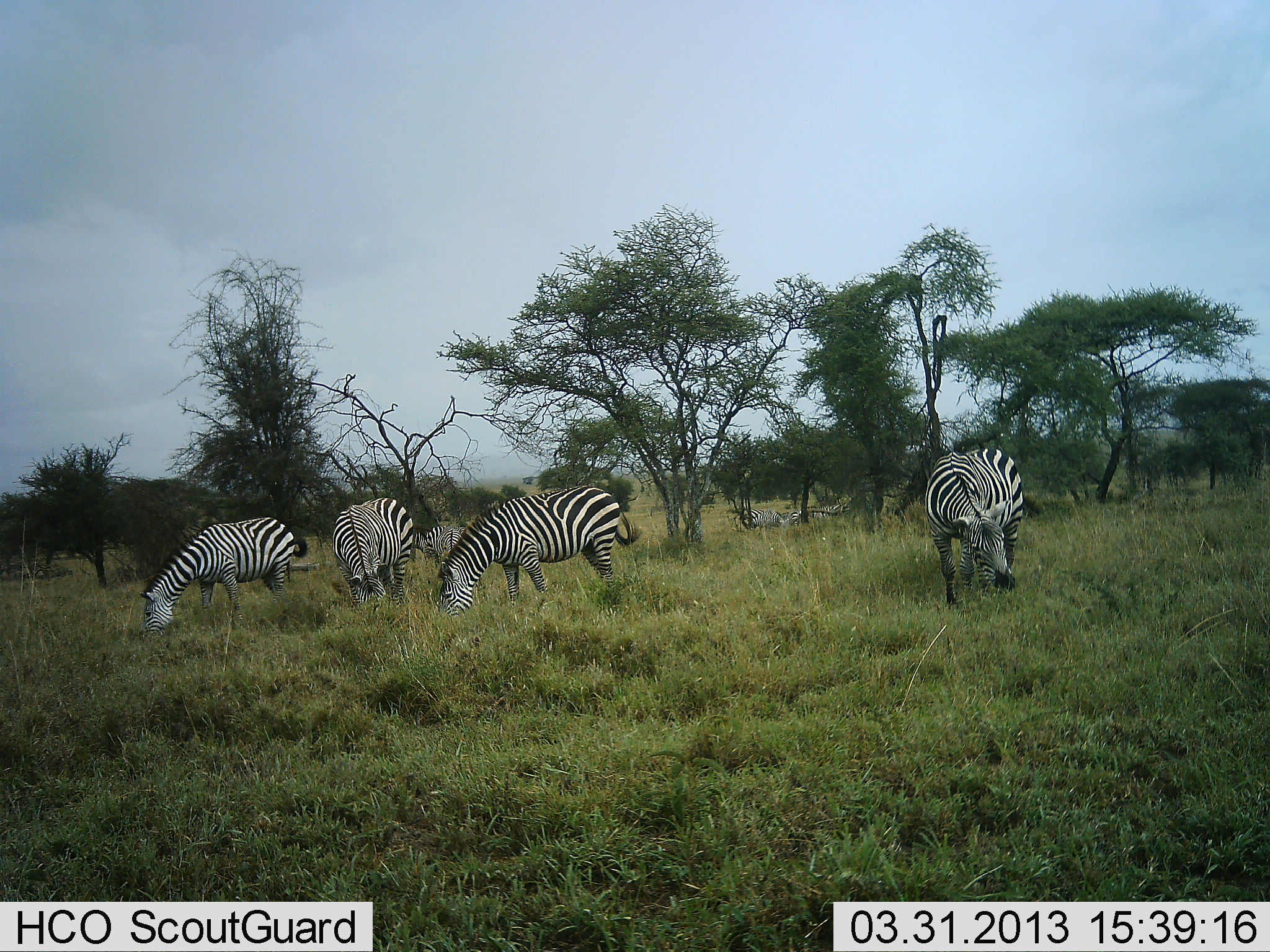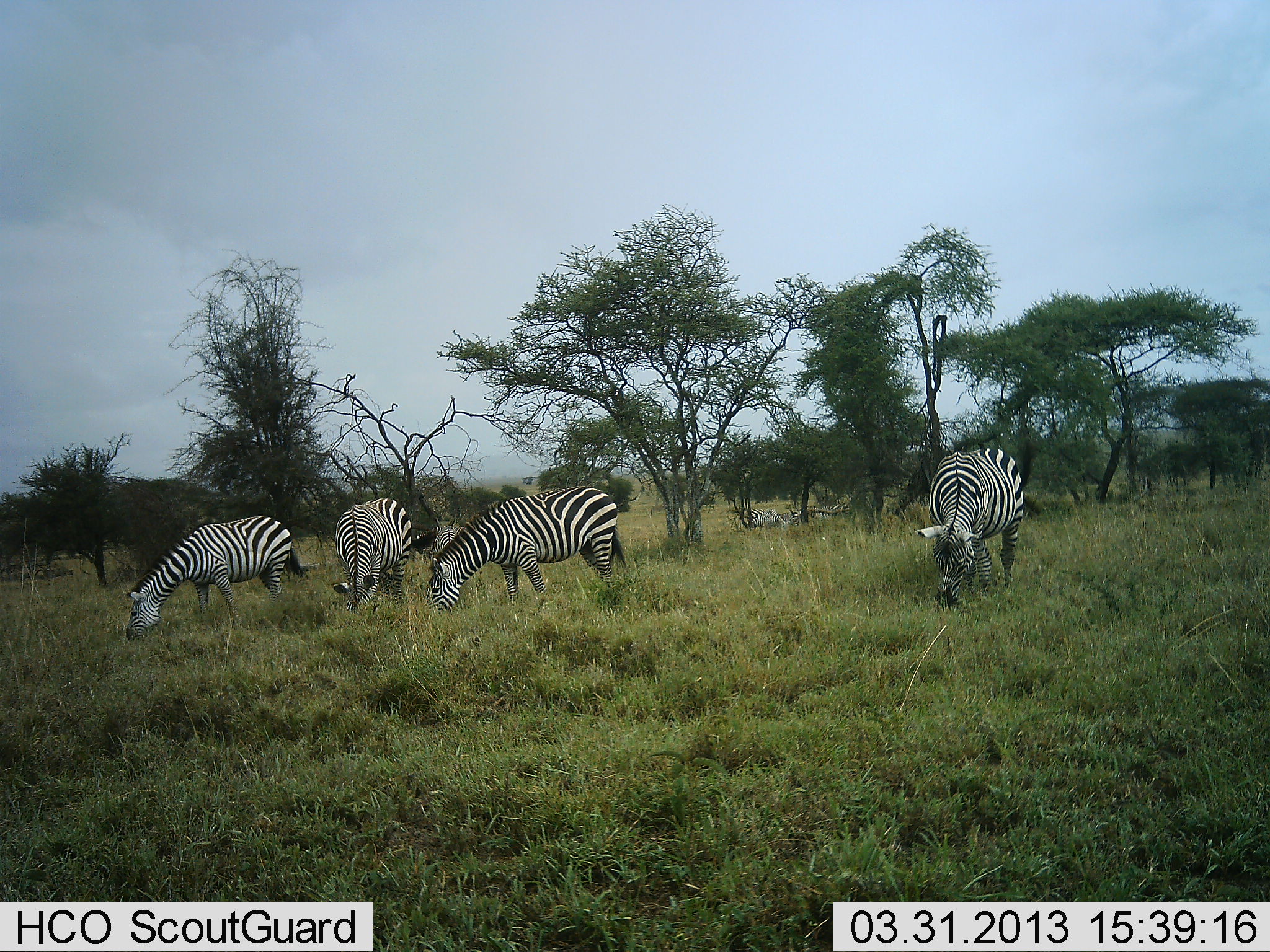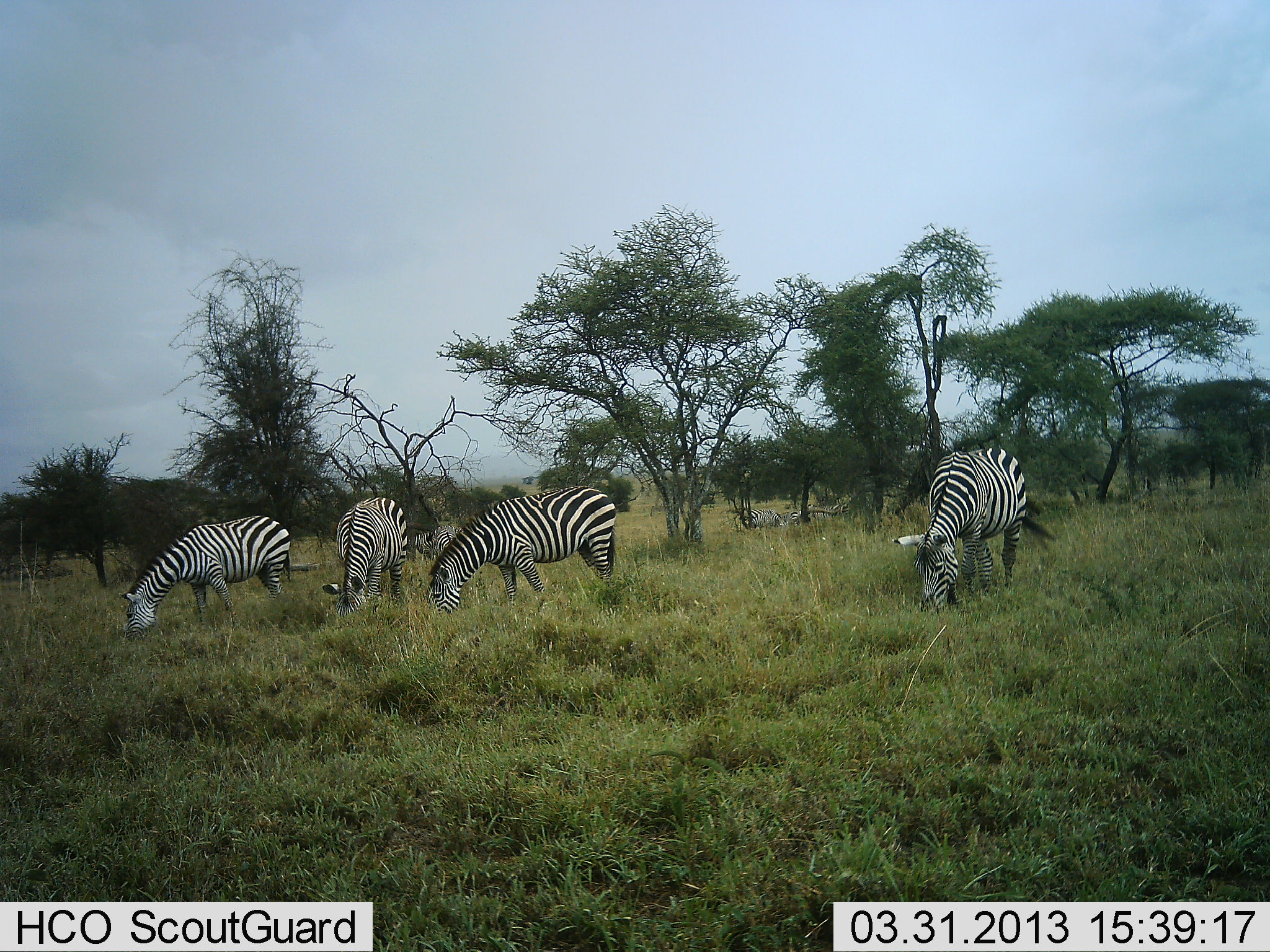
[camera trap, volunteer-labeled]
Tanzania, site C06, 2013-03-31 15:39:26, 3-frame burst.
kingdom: Animalia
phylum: Chordata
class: Mammalia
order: Perissodactyla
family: Equidae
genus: Equus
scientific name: Equus quagga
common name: plains zebra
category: zebra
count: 5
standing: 23%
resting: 13%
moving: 8%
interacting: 0%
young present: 0%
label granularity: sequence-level